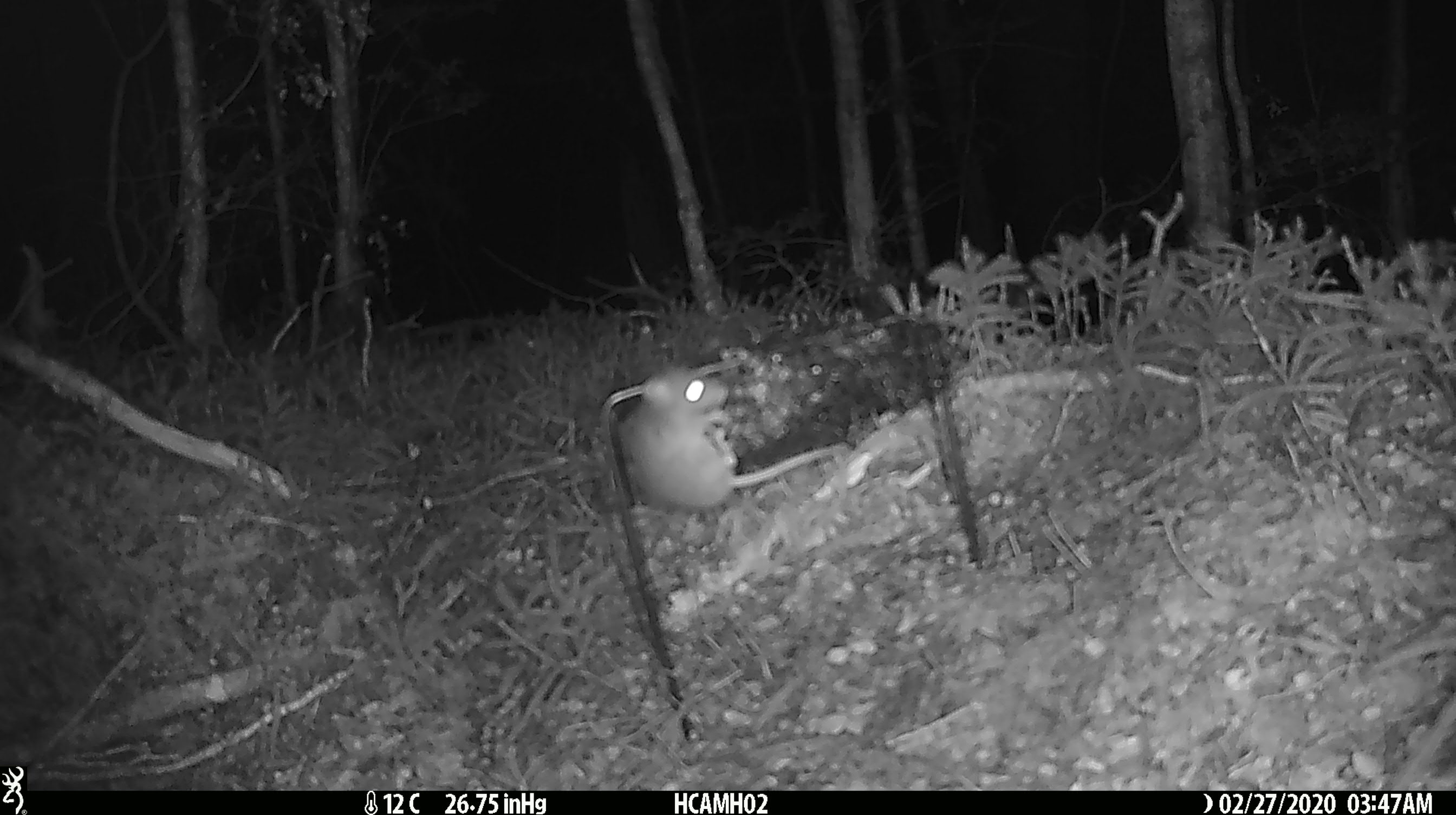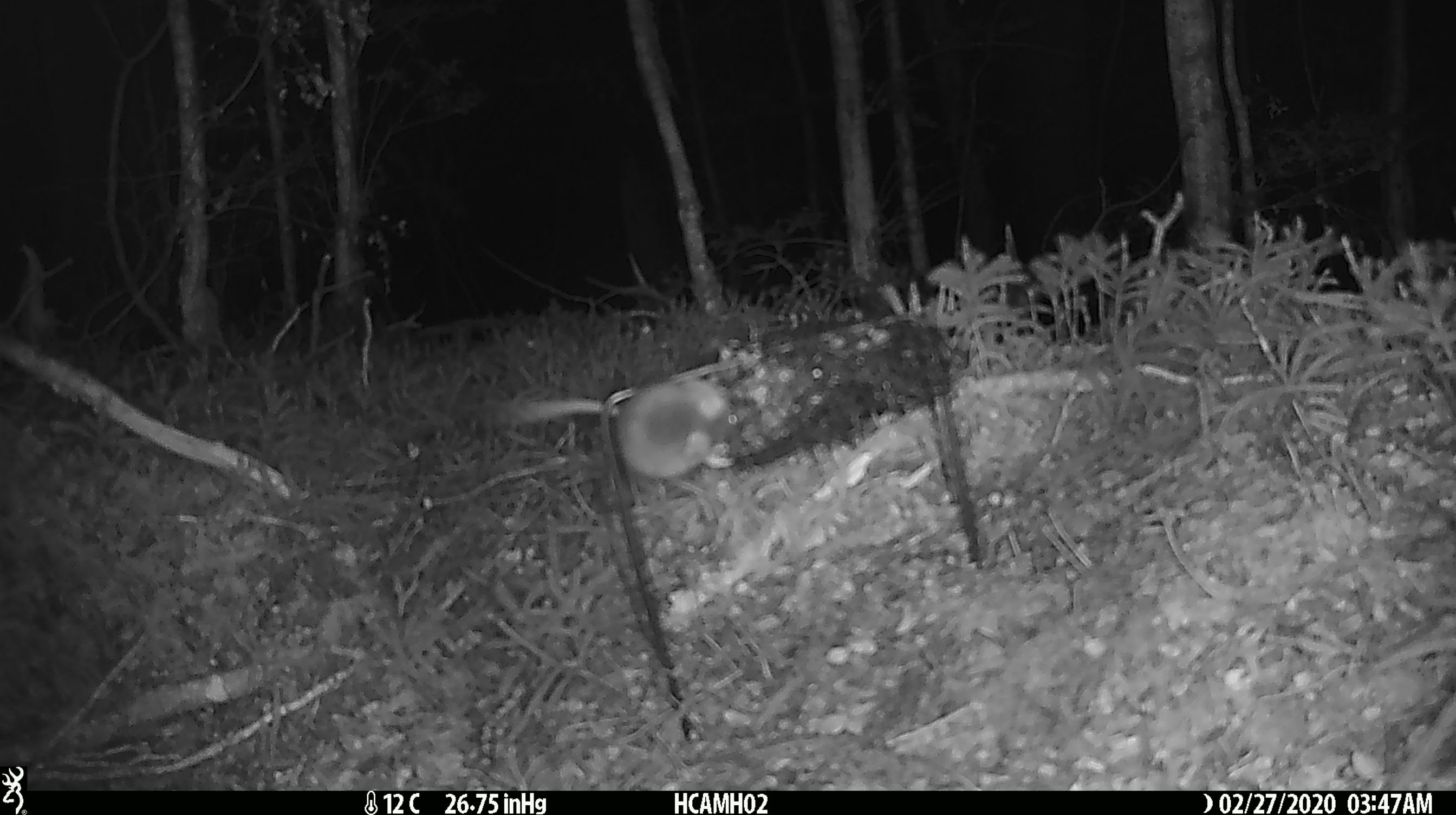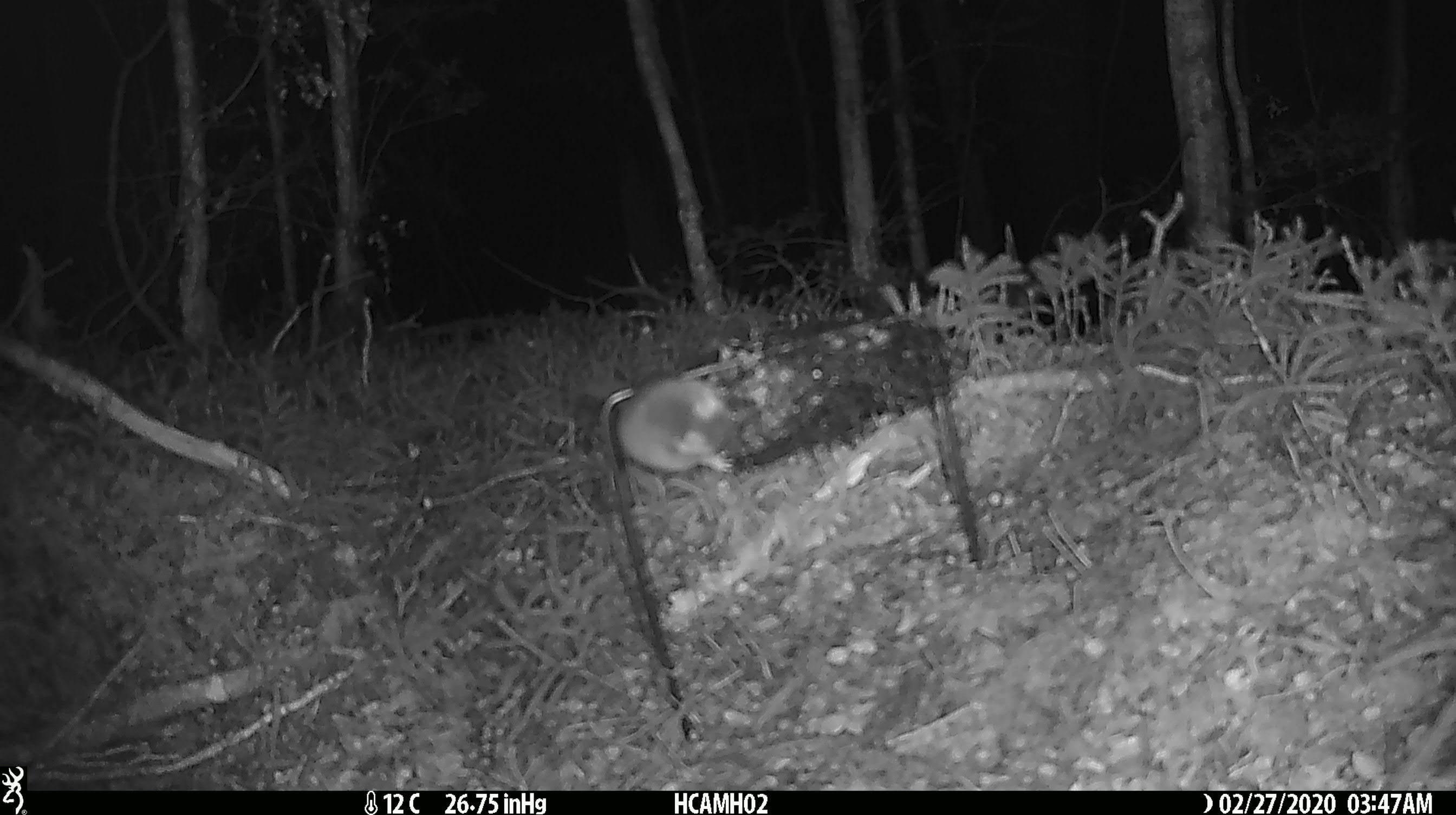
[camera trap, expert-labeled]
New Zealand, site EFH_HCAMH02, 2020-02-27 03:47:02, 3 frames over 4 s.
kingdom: Animalia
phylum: Chordata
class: Mammalia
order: Rodentia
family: Muridae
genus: Mus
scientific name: Mus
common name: mouse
Mouse (Mus).